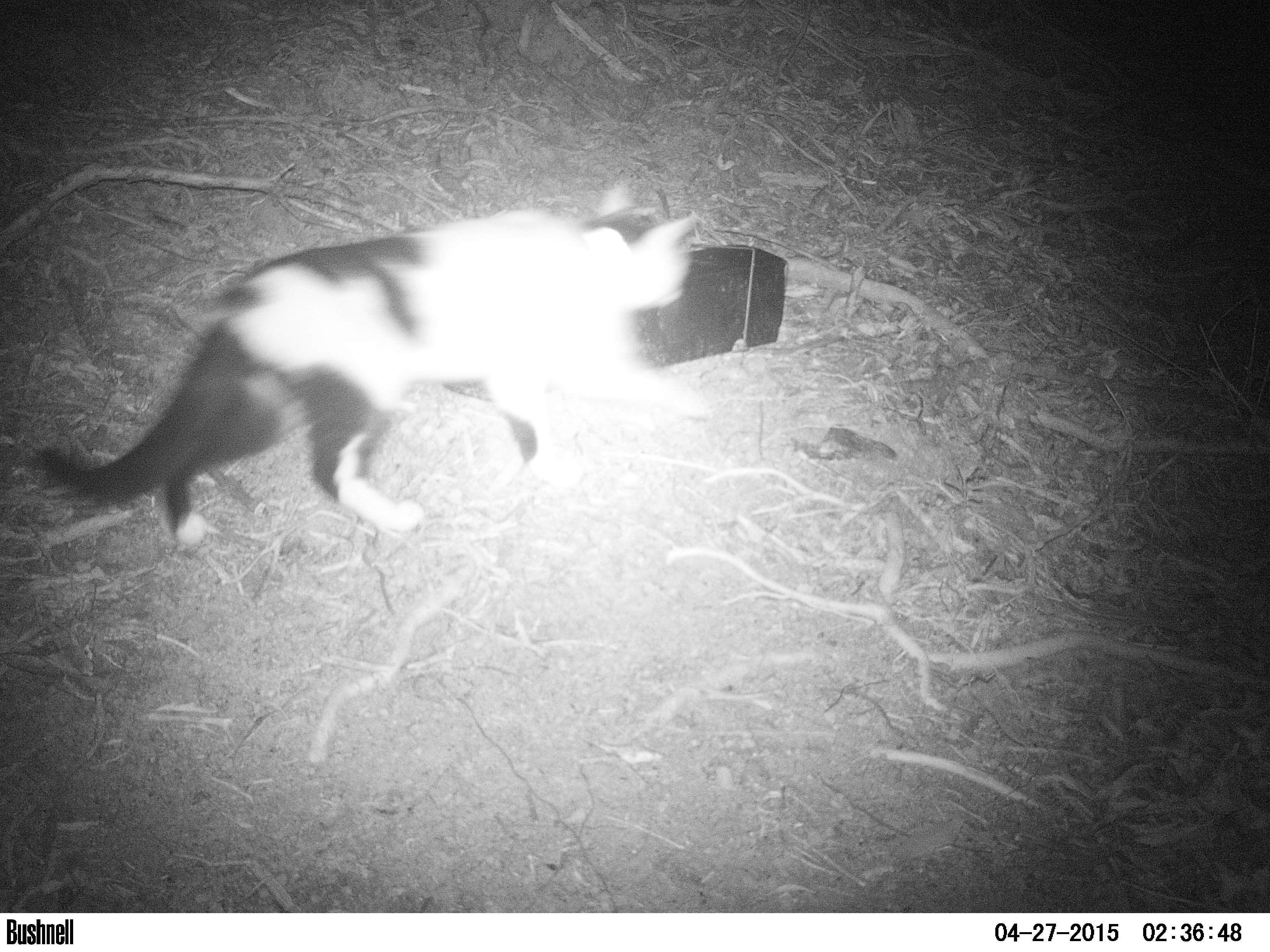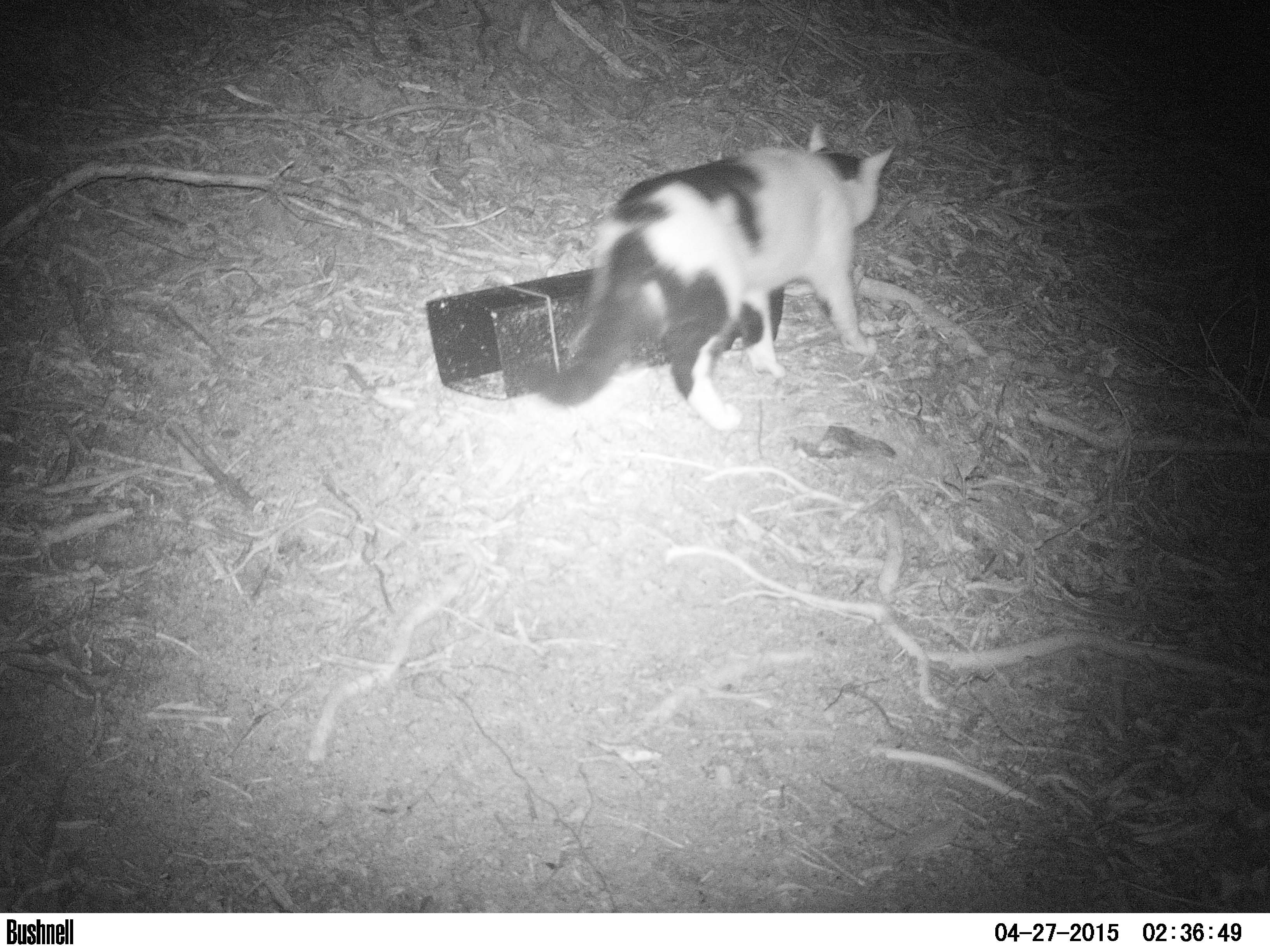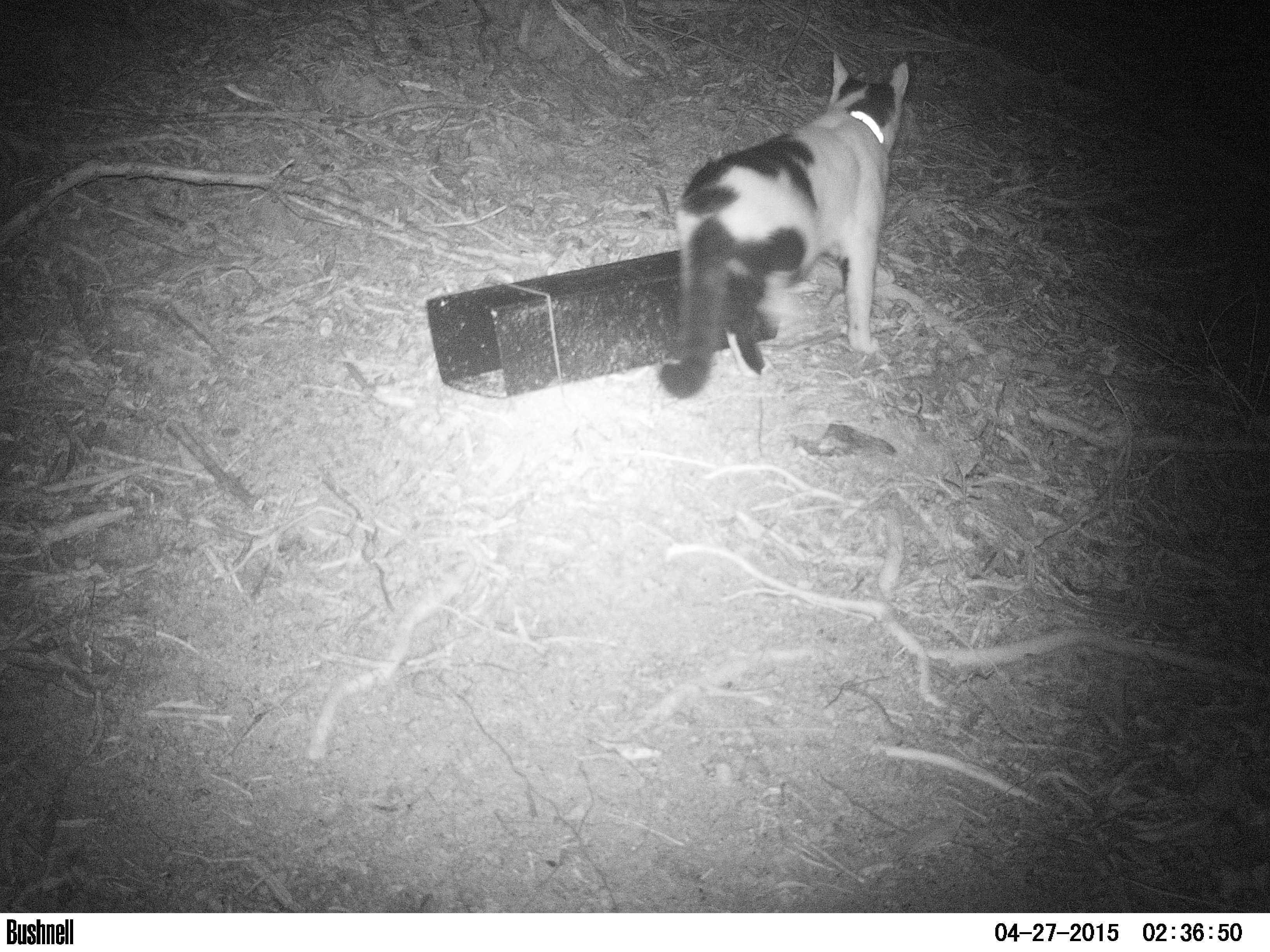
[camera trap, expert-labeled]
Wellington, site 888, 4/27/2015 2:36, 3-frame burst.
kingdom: Animalia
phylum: Chordata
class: Mammalia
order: Carnivora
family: Felidae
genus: Felis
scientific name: Felis catus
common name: cat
Cat (Felis catus).